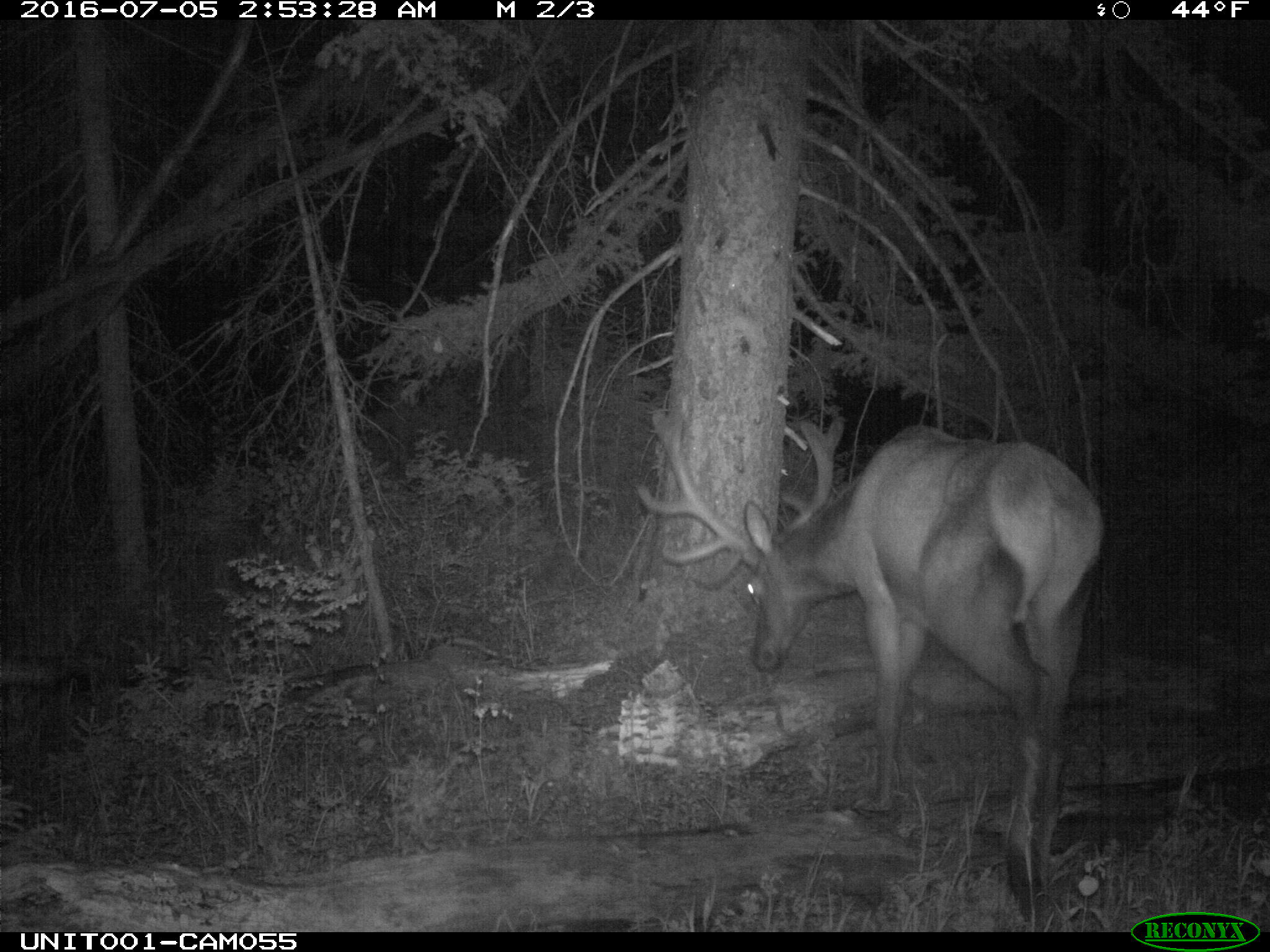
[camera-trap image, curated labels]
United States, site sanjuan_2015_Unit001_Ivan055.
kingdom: Animalia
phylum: Chordata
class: Mammalia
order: Artiodactyla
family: Cervidae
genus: Cervus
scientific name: Cervus elaphus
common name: red deer